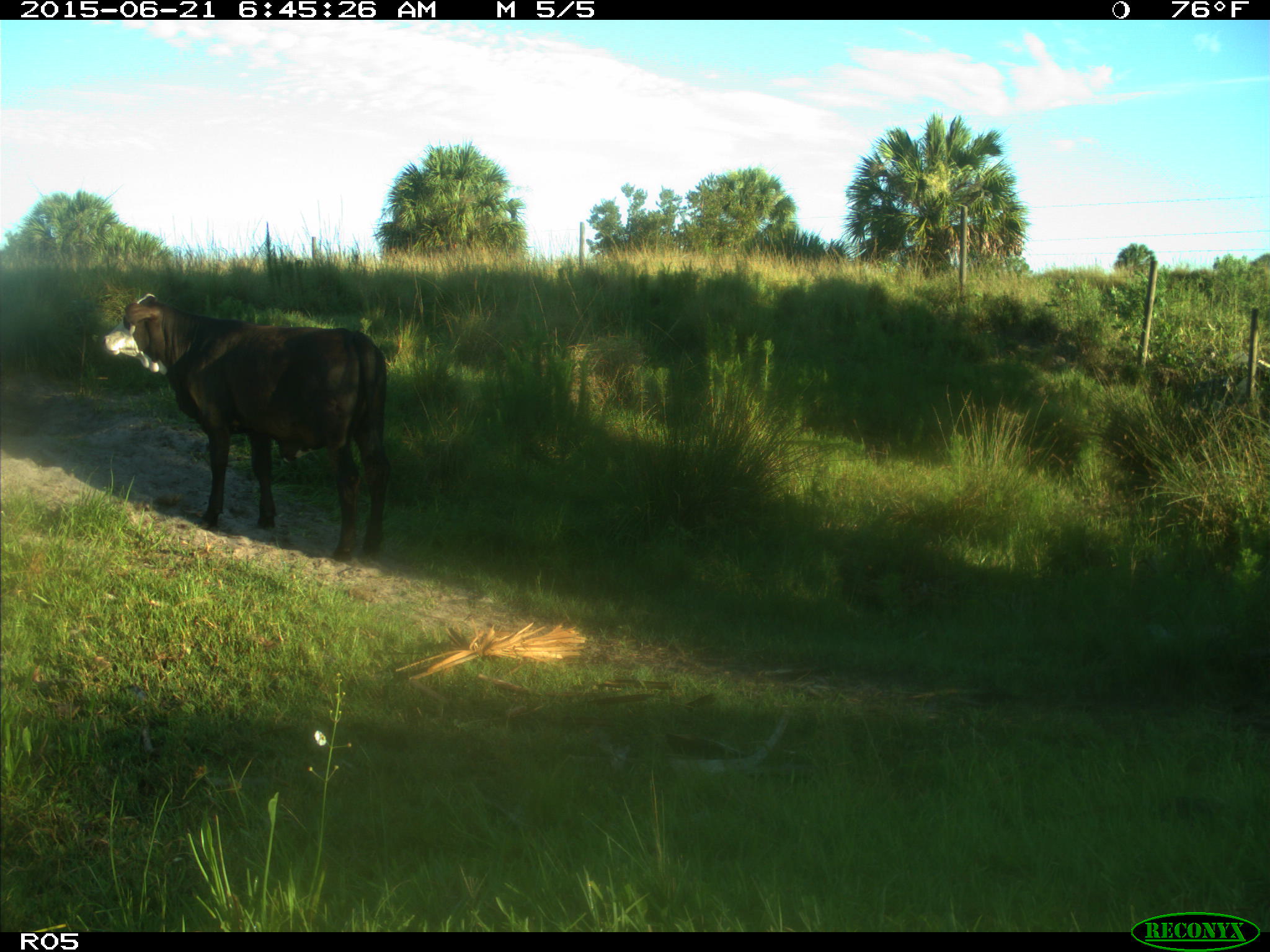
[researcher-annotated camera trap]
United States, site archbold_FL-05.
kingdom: Animalia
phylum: Chordata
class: Mammalia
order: Artiodactyla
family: Bovidae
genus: Bos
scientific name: Bos taurus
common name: domestic cow